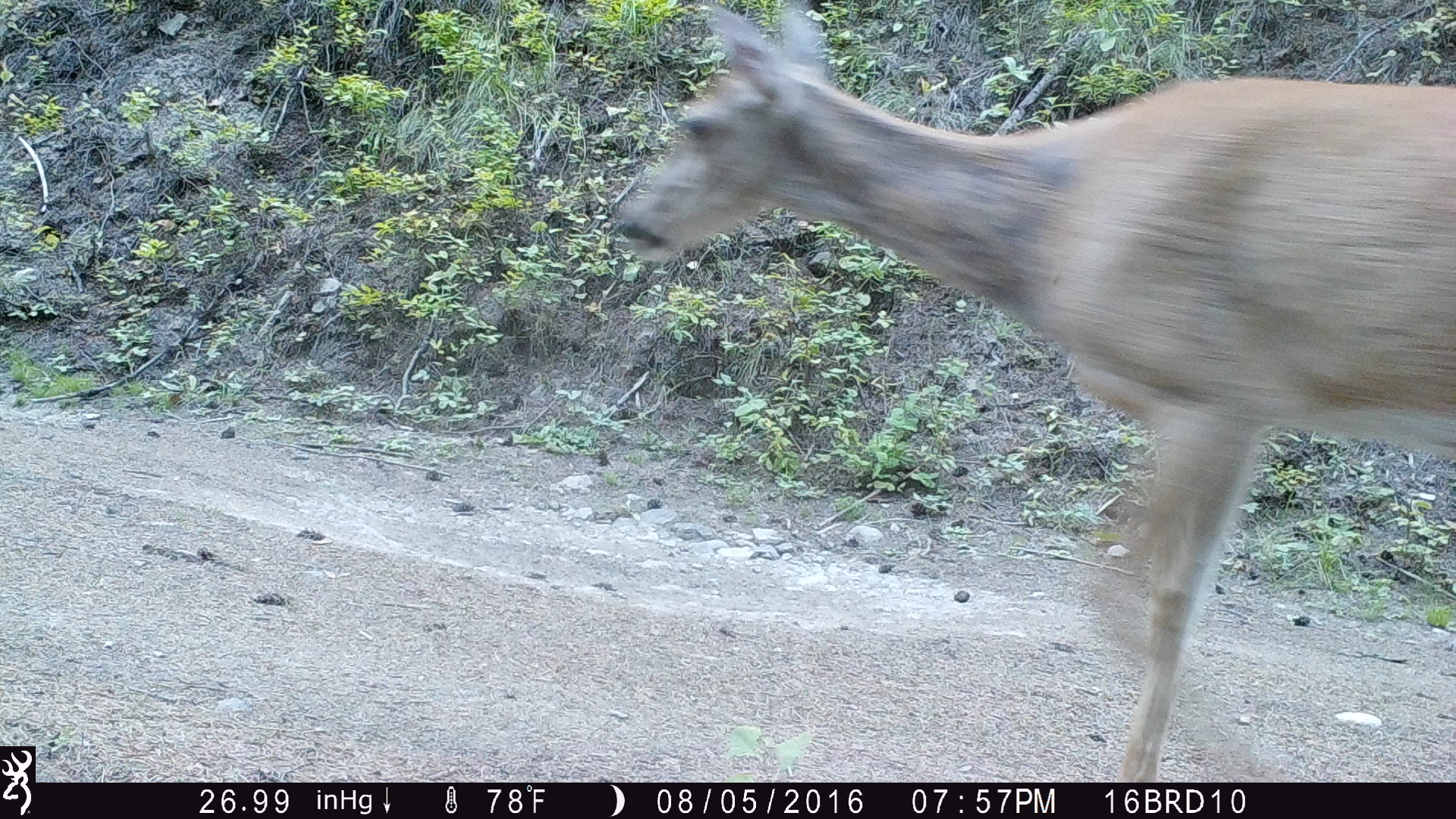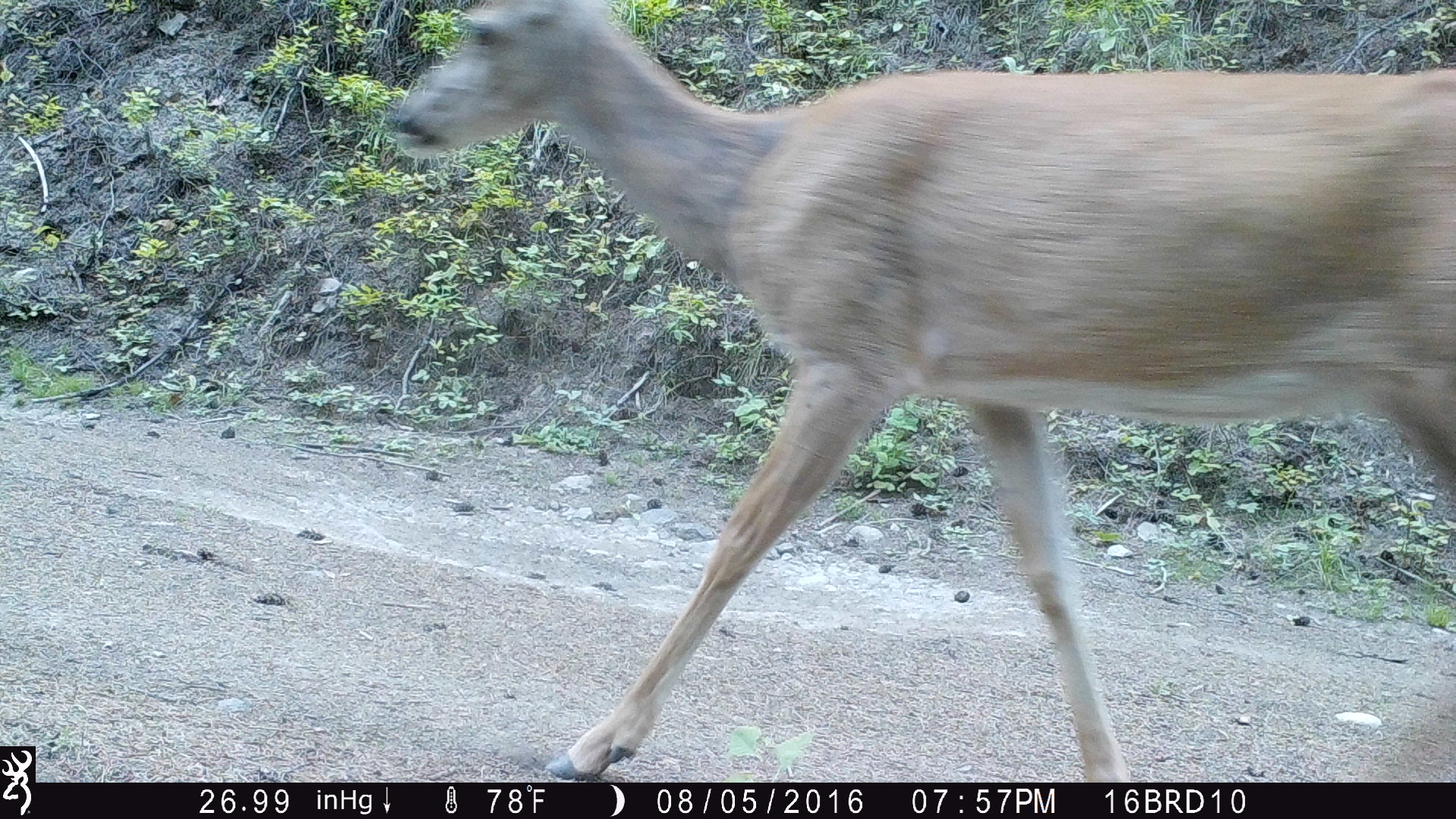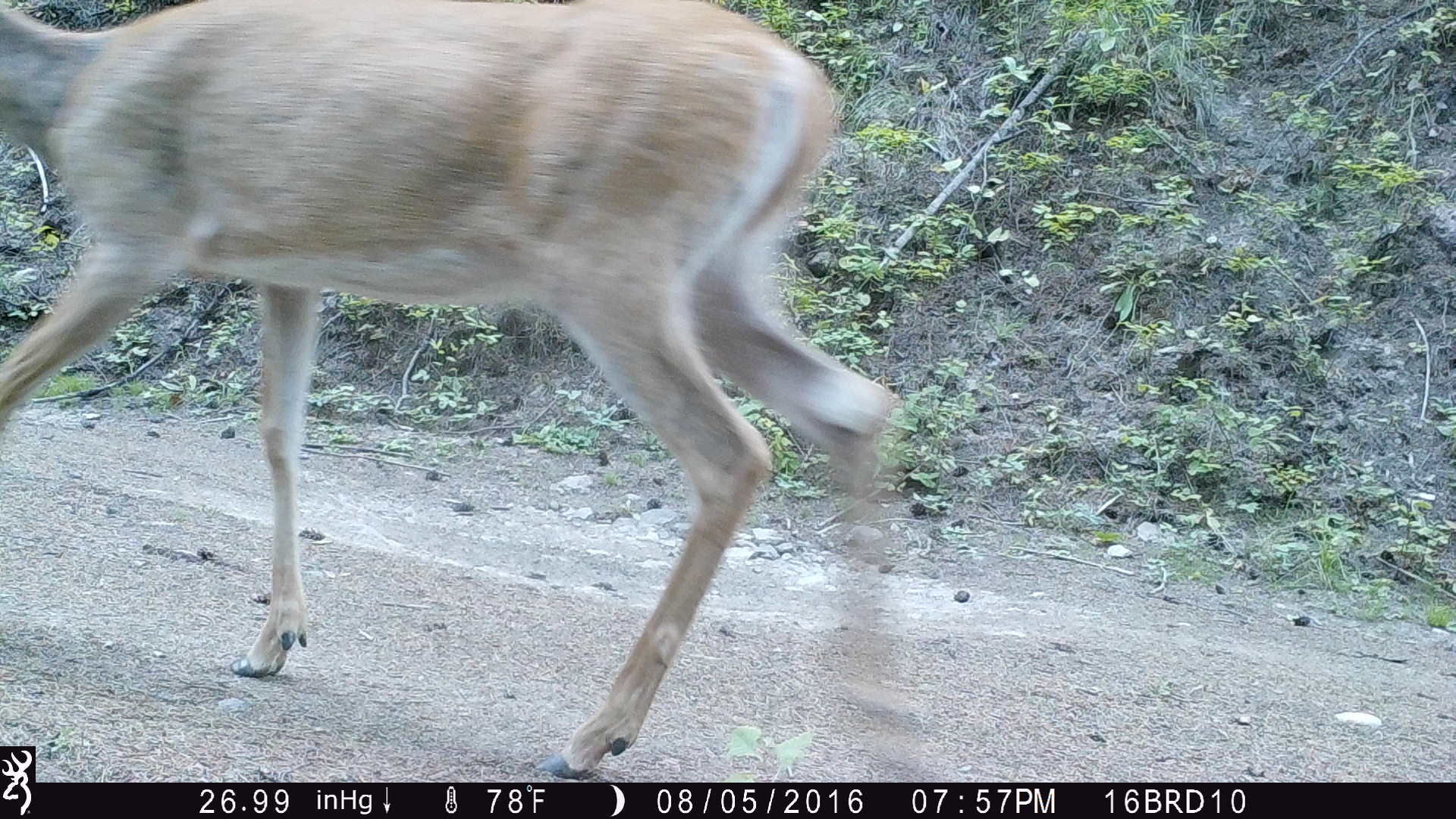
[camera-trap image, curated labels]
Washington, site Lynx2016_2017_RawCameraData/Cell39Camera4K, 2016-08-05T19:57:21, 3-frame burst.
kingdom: Animalia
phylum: Chordata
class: Mammalia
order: Artiodactyla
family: Cervidae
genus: Odocoileus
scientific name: Odocoileus virginianus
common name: white-tailed deer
Odocoileus virginianus (white-tailed deer). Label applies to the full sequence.